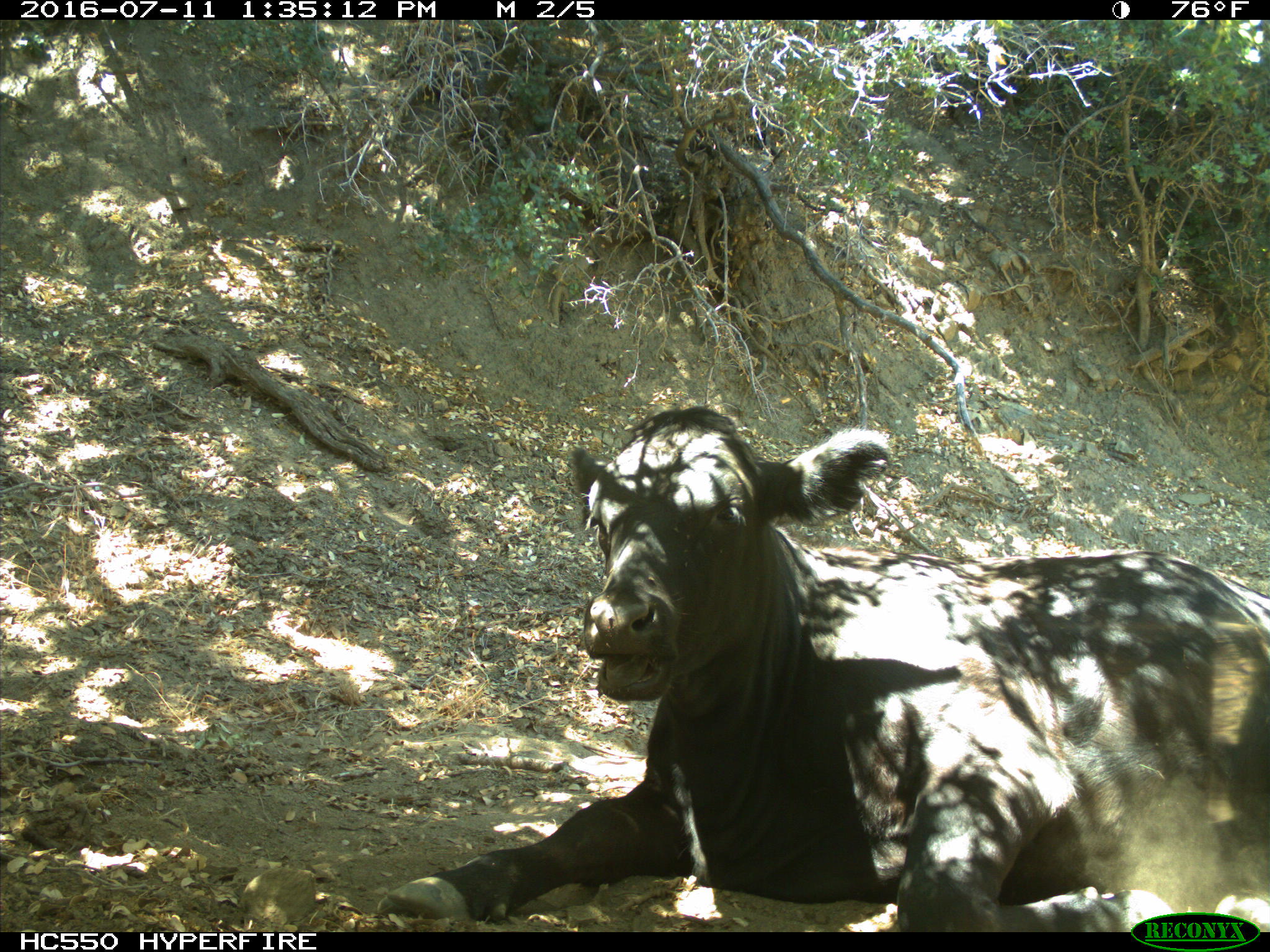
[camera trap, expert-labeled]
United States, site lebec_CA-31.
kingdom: Animalia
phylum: Chordata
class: Mammalia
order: Artiodactyla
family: Bovidae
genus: Bos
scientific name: Bos taurus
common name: domestic cow